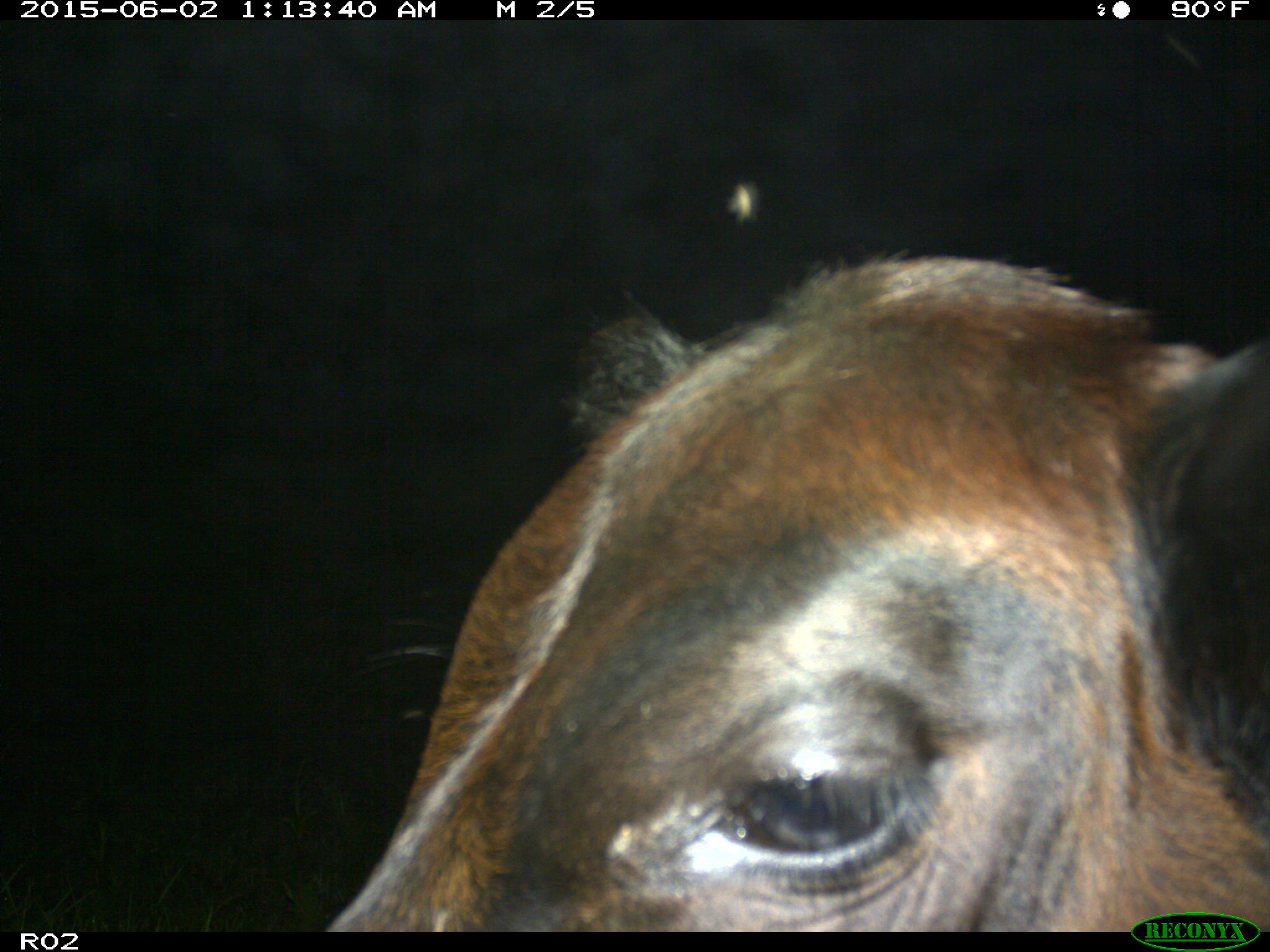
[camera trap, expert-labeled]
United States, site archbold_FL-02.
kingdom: Animalia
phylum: Chordata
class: Mammalia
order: Artiodactyla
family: Bovidae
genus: Bos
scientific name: Bos taurus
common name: domestic cow